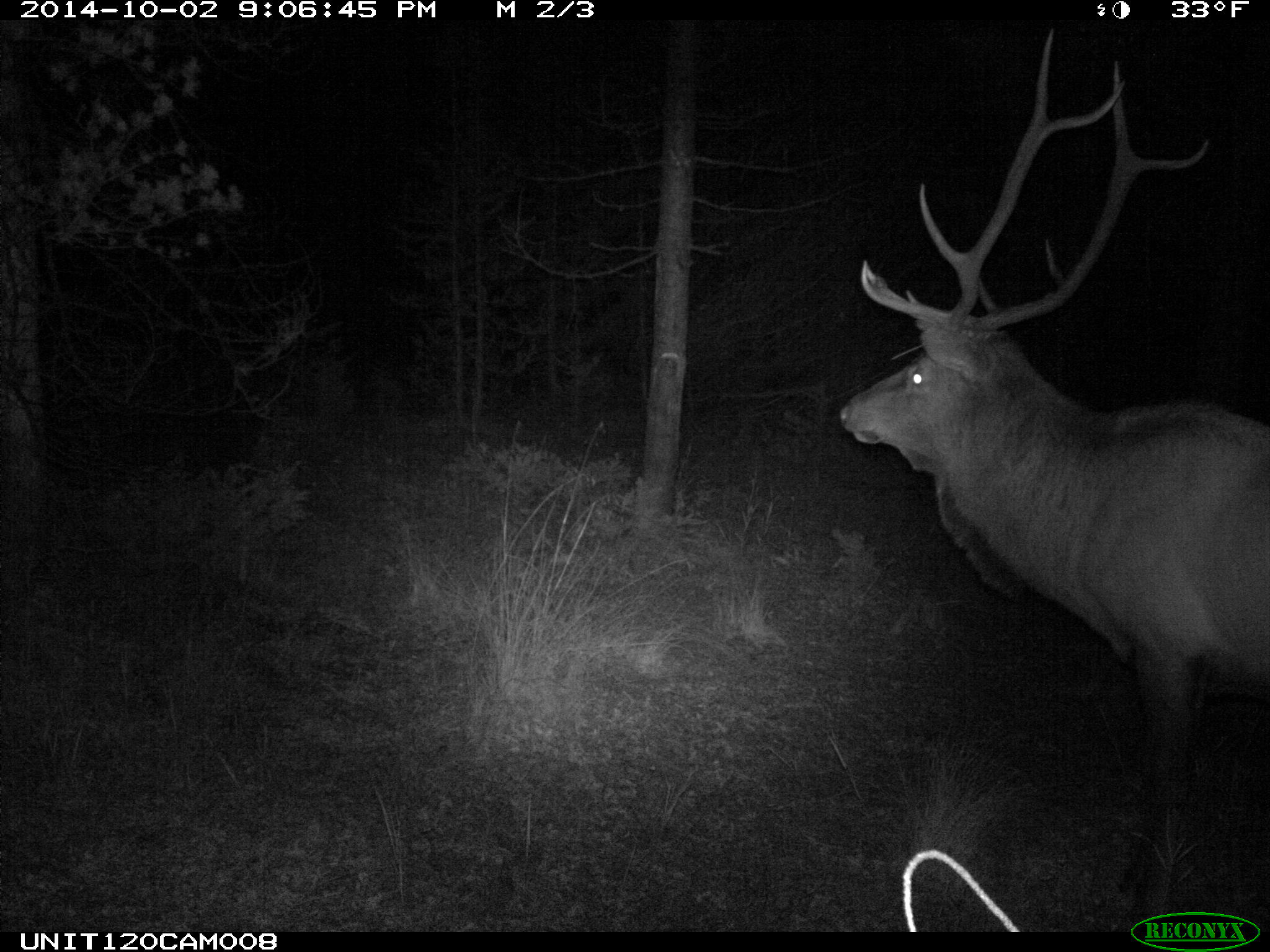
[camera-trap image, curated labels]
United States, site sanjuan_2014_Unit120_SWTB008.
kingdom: Animalia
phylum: Chordata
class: Mammalia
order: Artiodactyla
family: Cervidae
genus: Cervus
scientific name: Cervus elaphus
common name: red deer